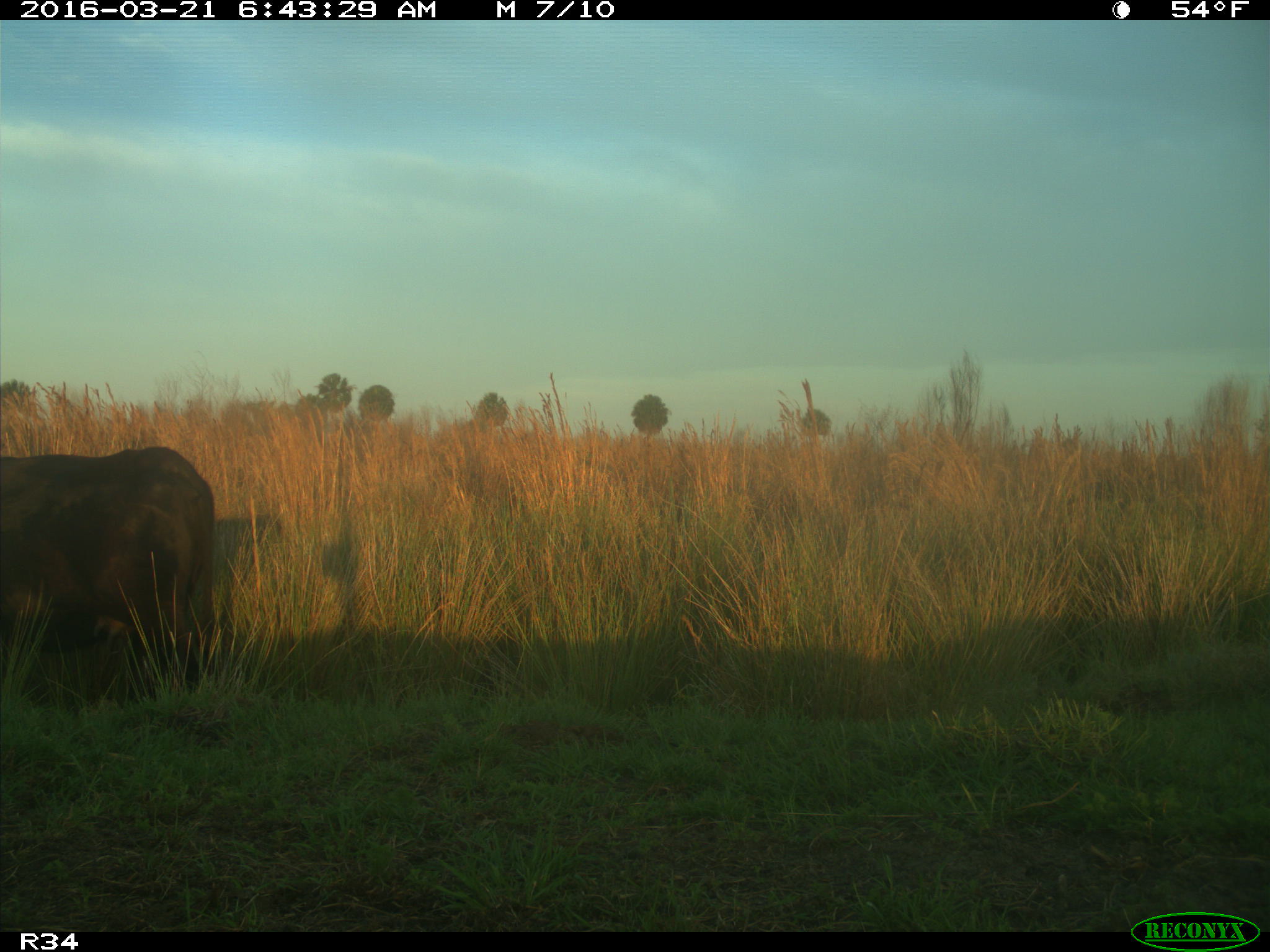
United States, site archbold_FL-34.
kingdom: Animalia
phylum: Chordata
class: Mammalia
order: Artiodactyla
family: Bovidae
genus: Bos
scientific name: Bos taurus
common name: domestic cow